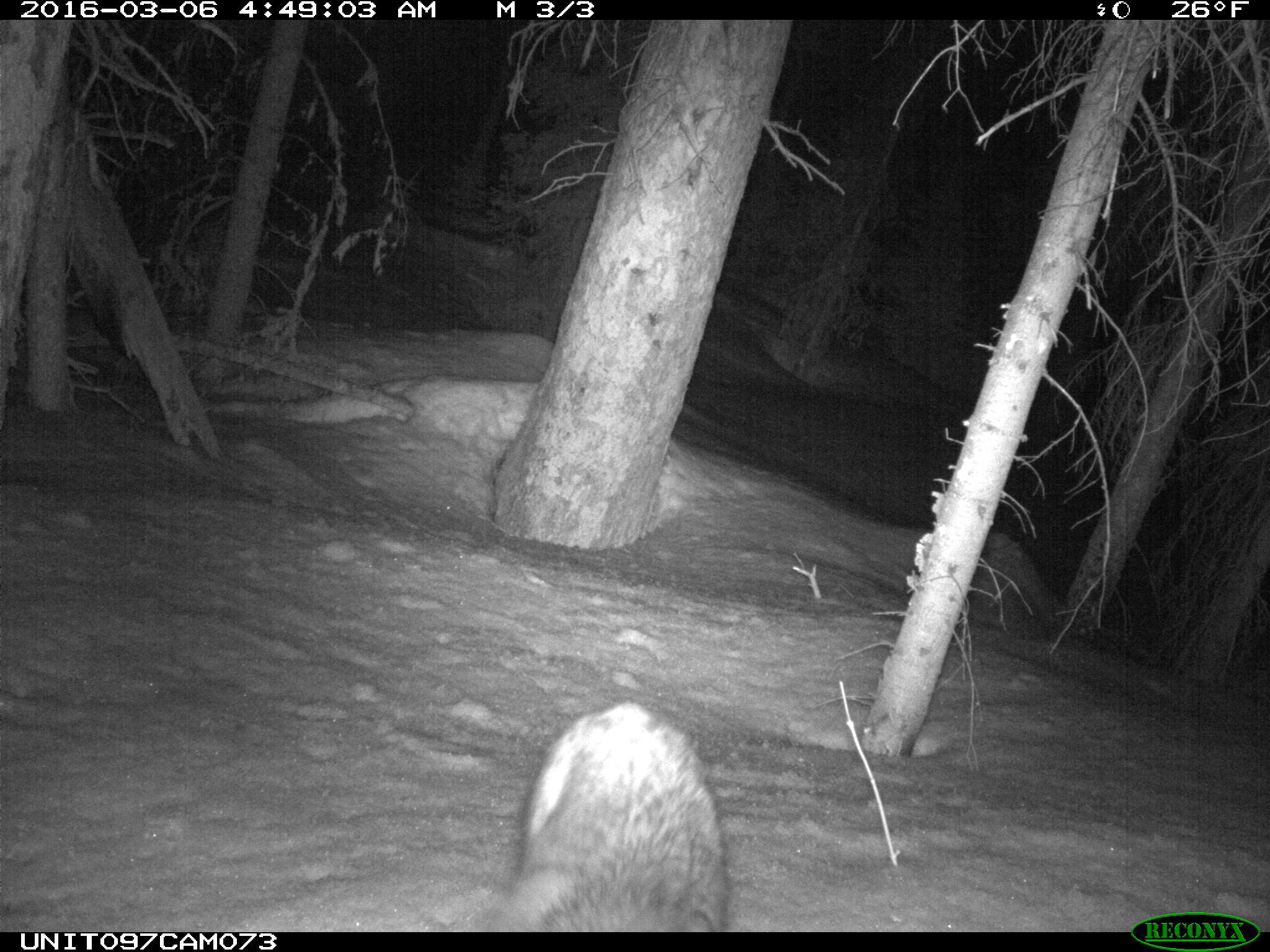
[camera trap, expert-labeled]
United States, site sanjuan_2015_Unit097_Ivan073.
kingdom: Animalia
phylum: Chordata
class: Mammalia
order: Carnivora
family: Canidae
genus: Vulpes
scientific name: Vulpes vulpes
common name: red fox